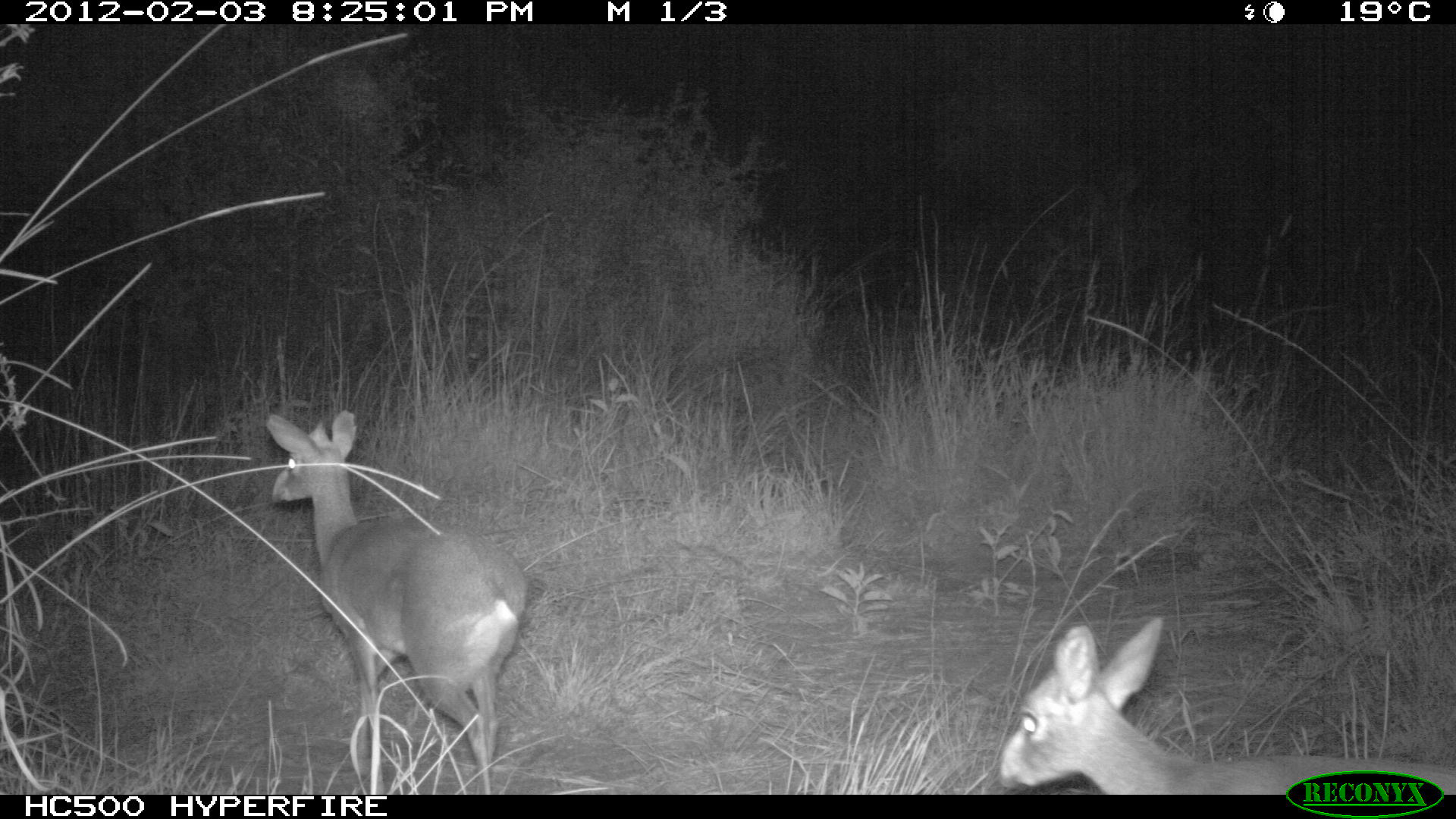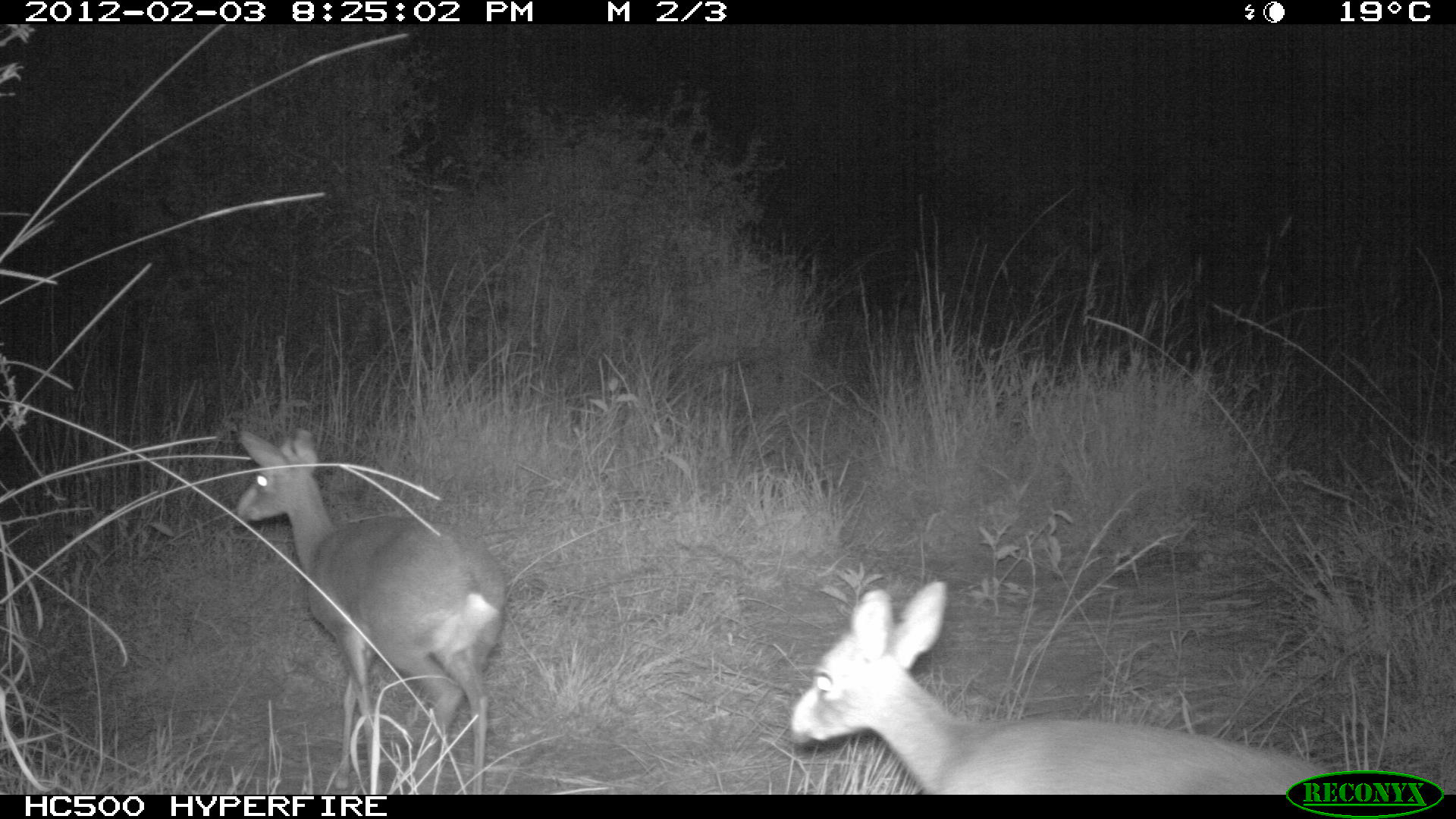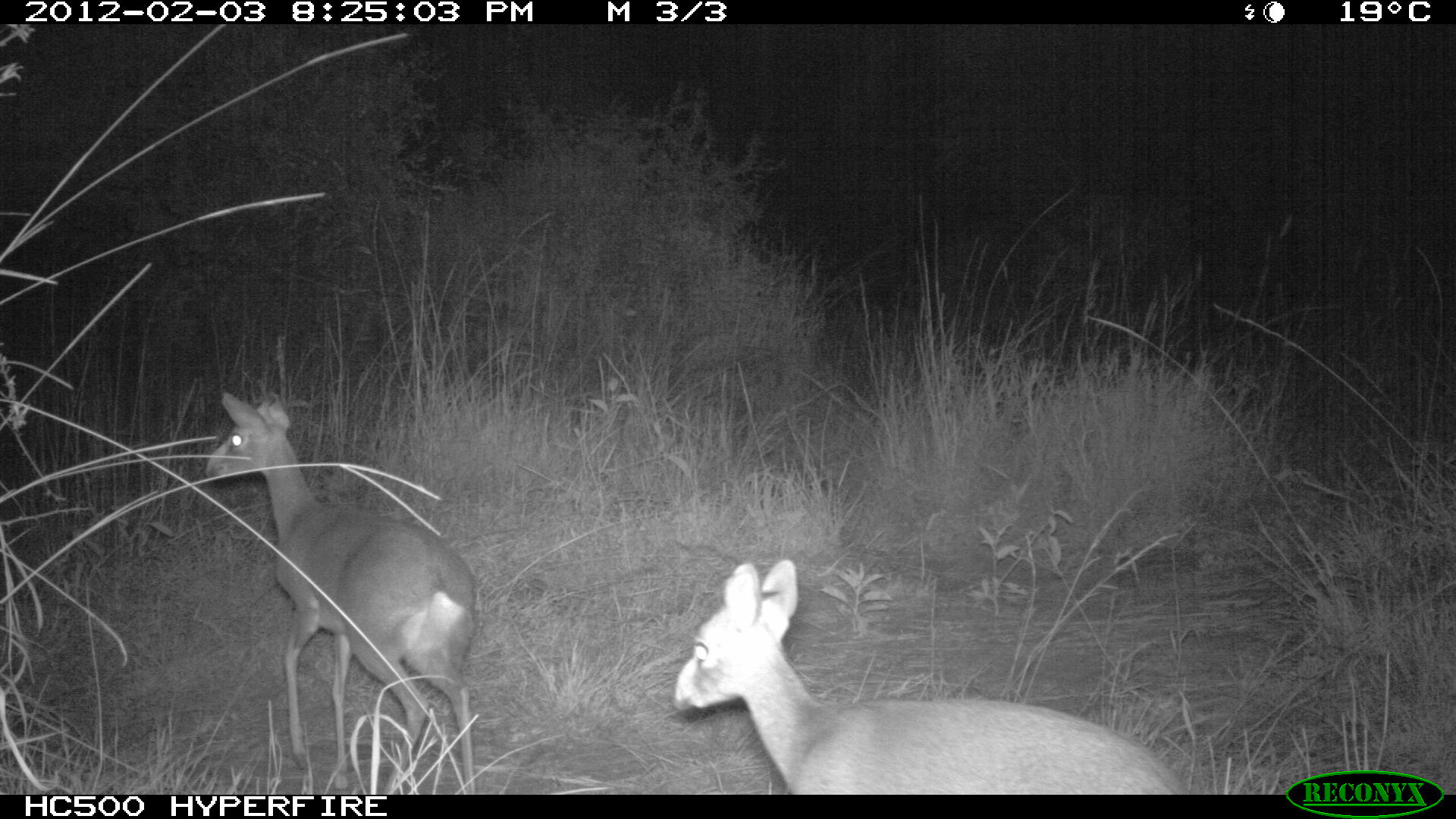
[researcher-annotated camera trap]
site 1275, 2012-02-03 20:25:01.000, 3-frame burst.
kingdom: Animalia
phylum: Chordata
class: Mammalia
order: Artiodactyla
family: Bovidae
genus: Madoqua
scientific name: Madoqua guentheri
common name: günther's dik-dik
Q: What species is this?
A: Madoqua guentheri (günther's dik-dik).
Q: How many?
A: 2.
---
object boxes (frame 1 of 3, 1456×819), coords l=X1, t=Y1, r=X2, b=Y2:
madoqua guentheri: l=261, t=406, r=529, b=794; l=996, t=616, r=1455, b=794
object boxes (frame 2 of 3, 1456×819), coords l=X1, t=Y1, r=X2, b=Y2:
madoqua guentheri: l=787, t=574, r=1337, b=794; l=233, t=425, r=511, b=794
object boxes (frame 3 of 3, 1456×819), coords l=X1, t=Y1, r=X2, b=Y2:
madoqua guentheri: l=667, t=553, r=1196, b=795; l=201, t=387, r=481, b=795